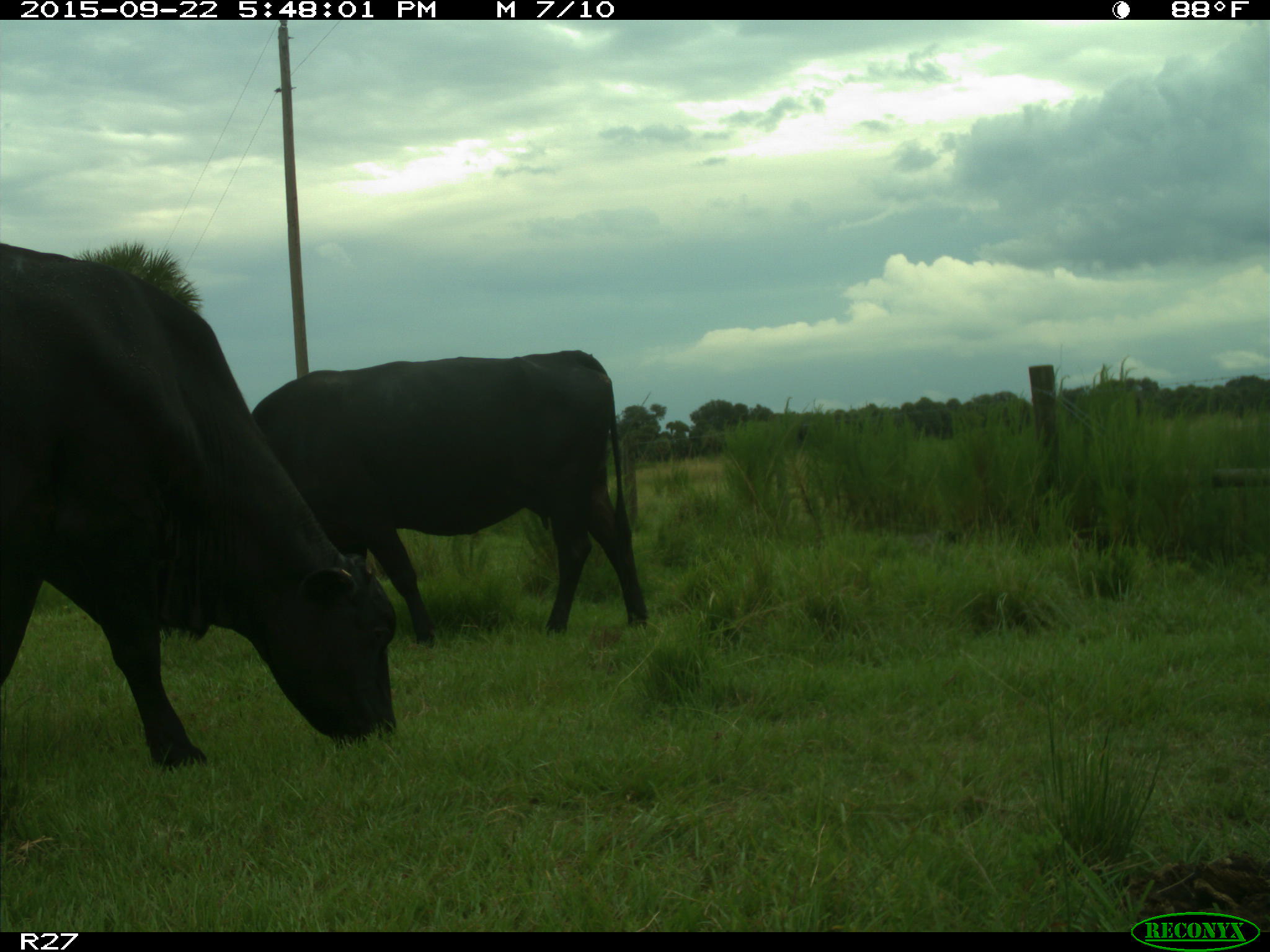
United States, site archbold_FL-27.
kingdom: Animalia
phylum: Chordata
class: Mammalia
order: Artiodactyla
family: Bovidae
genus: Bos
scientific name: Bos taurus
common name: domestic cow